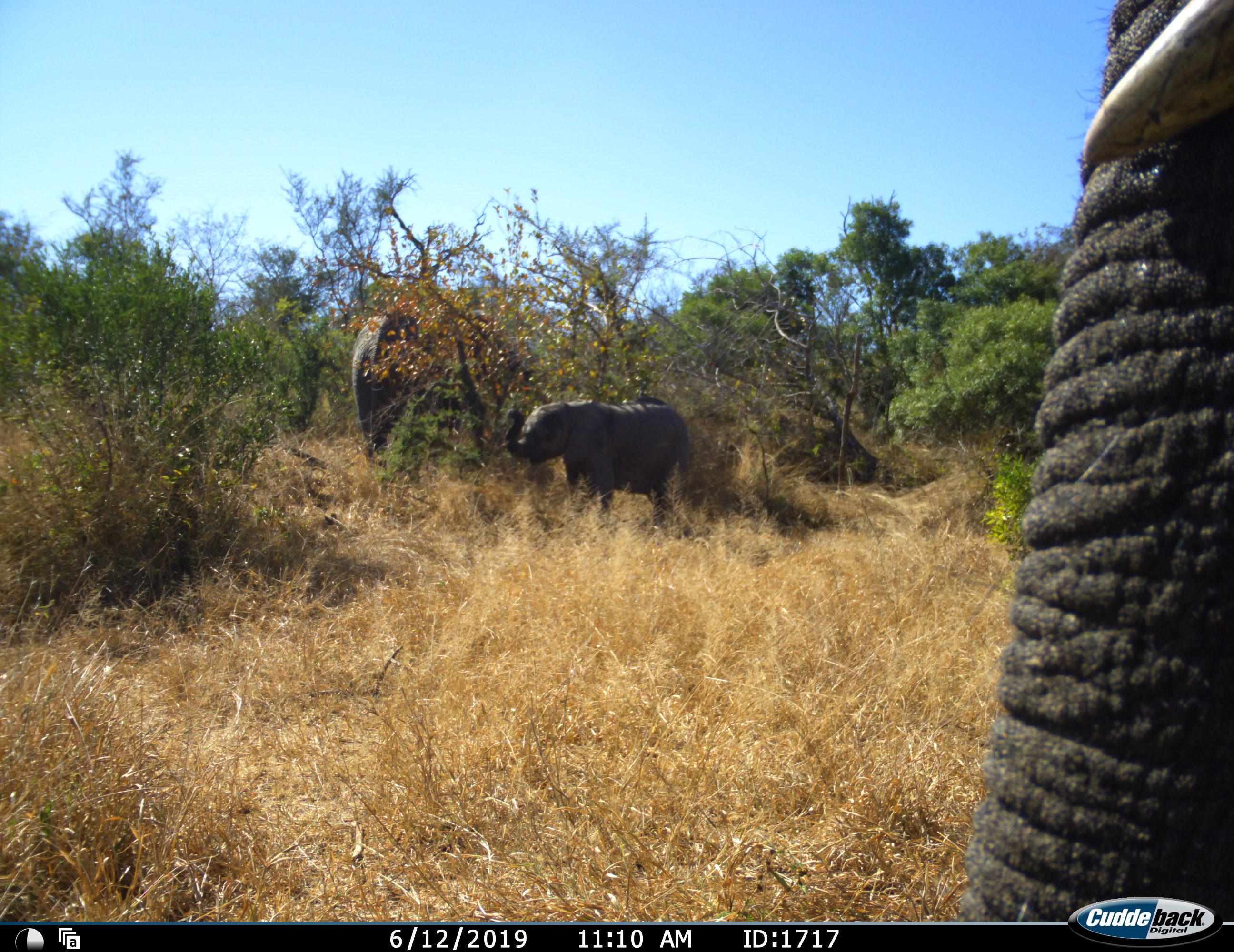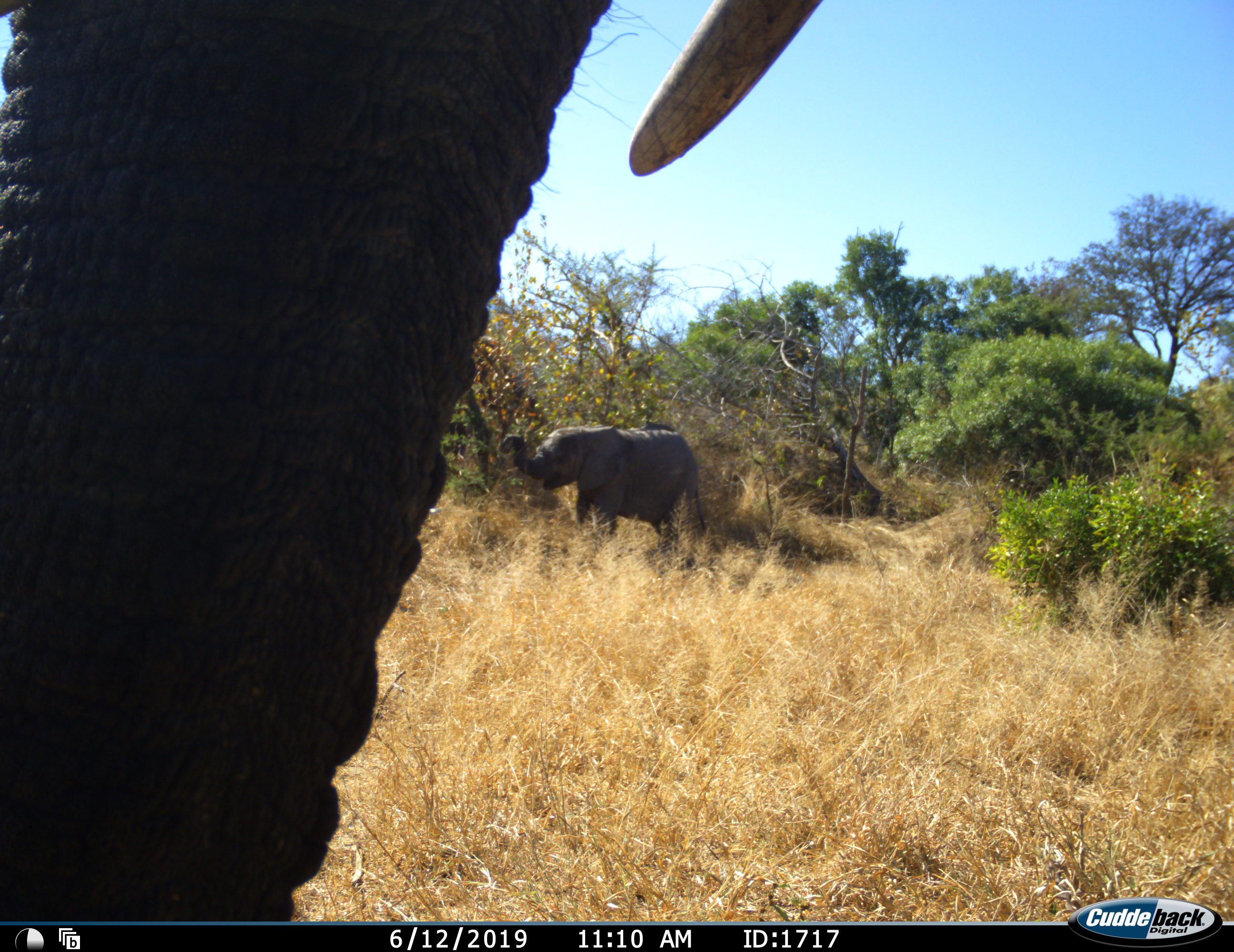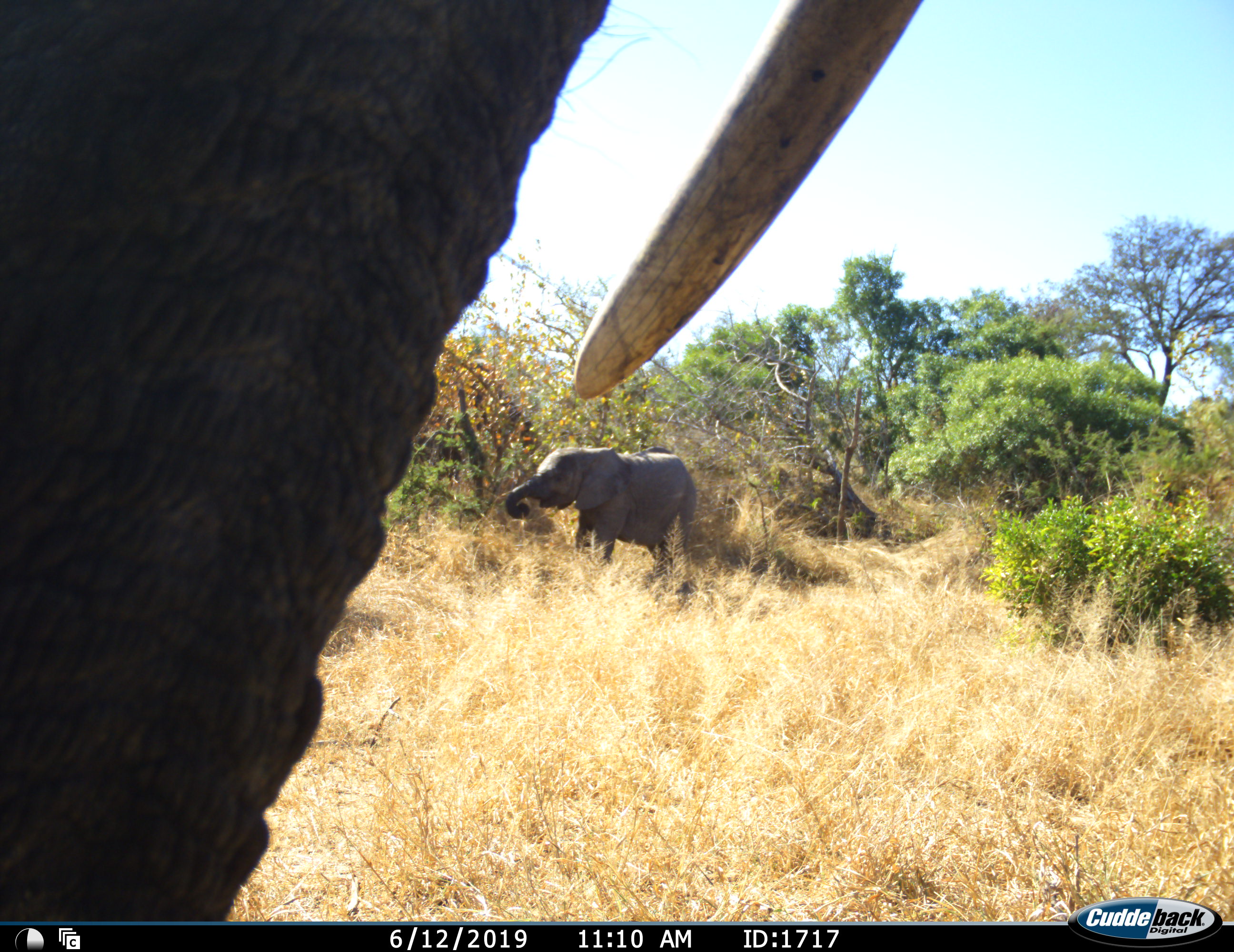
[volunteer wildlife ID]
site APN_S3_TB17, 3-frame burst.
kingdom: Animalia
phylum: Chordata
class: Mammalia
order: Proboscidea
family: Elephantidae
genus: Loxodonta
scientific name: Loxodonta africana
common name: african bush elephant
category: elephant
Elephant (african bush elephant) (Loxodonta africana), count 3. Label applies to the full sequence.